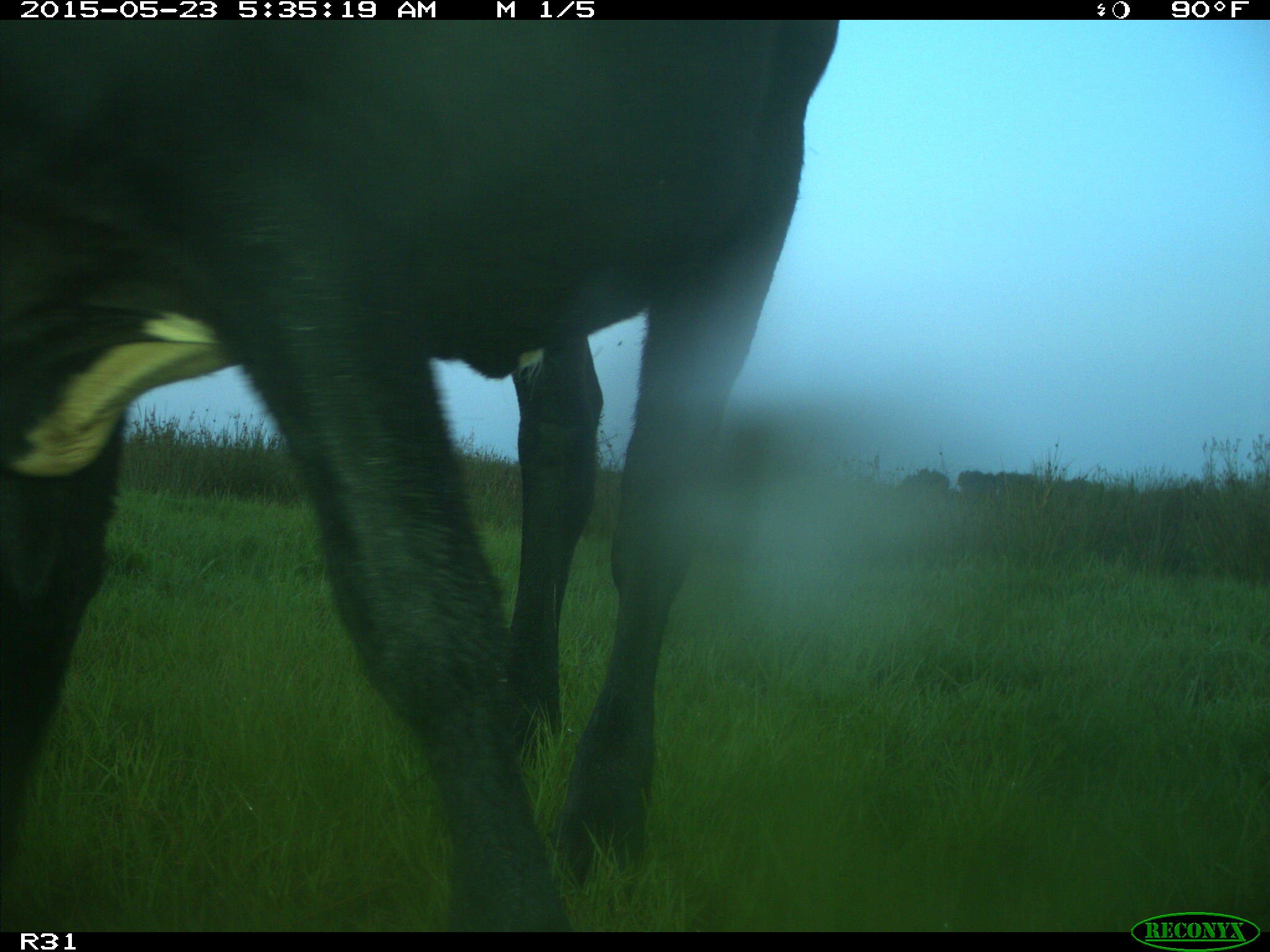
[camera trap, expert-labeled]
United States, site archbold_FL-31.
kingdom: Animalia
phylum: Chordata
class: Mammalia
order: Artiodactyla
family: Bovidae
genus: Bos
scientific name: Bos taurus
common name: domestic cow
Bos taurus (domestic cow).